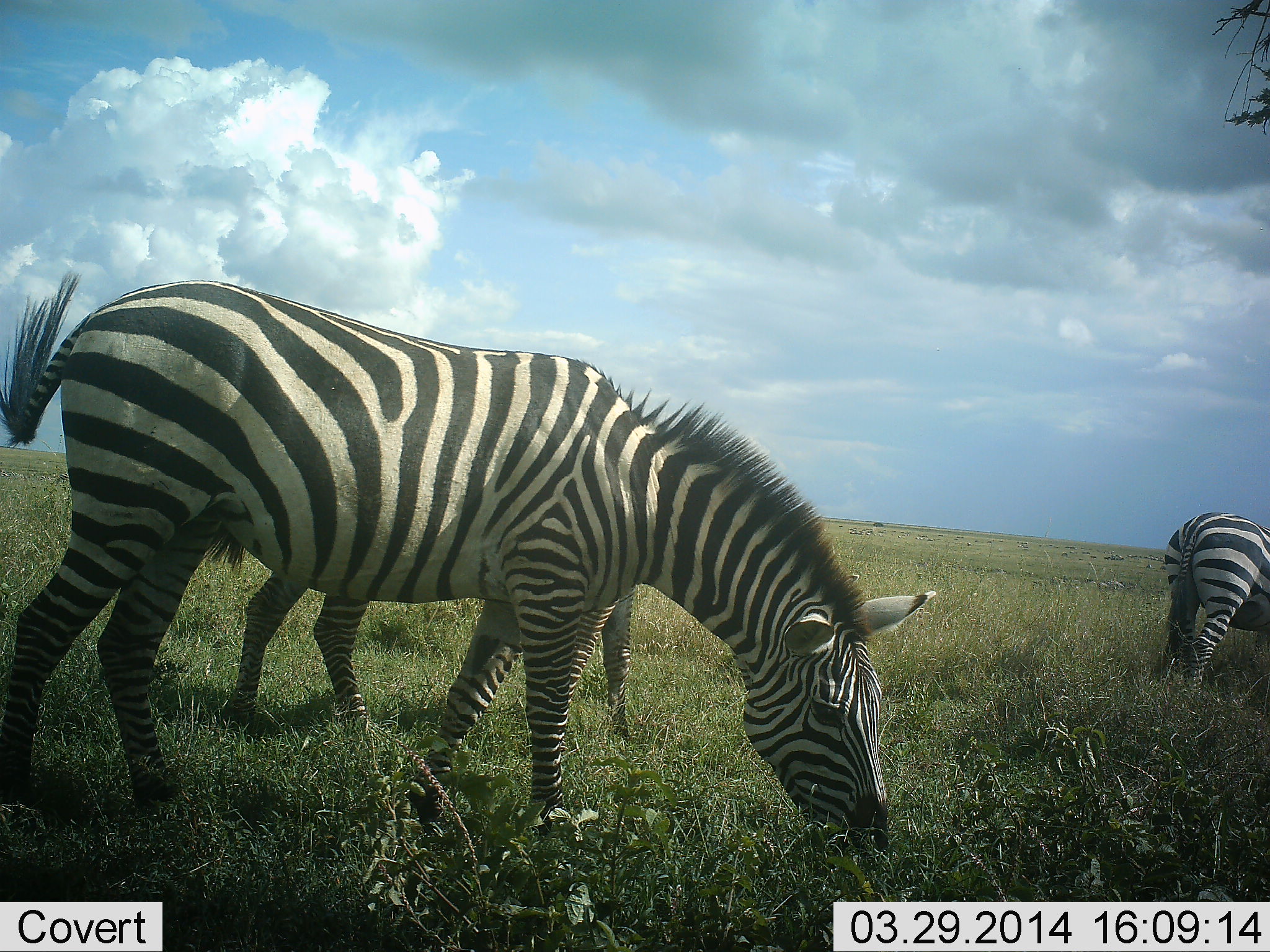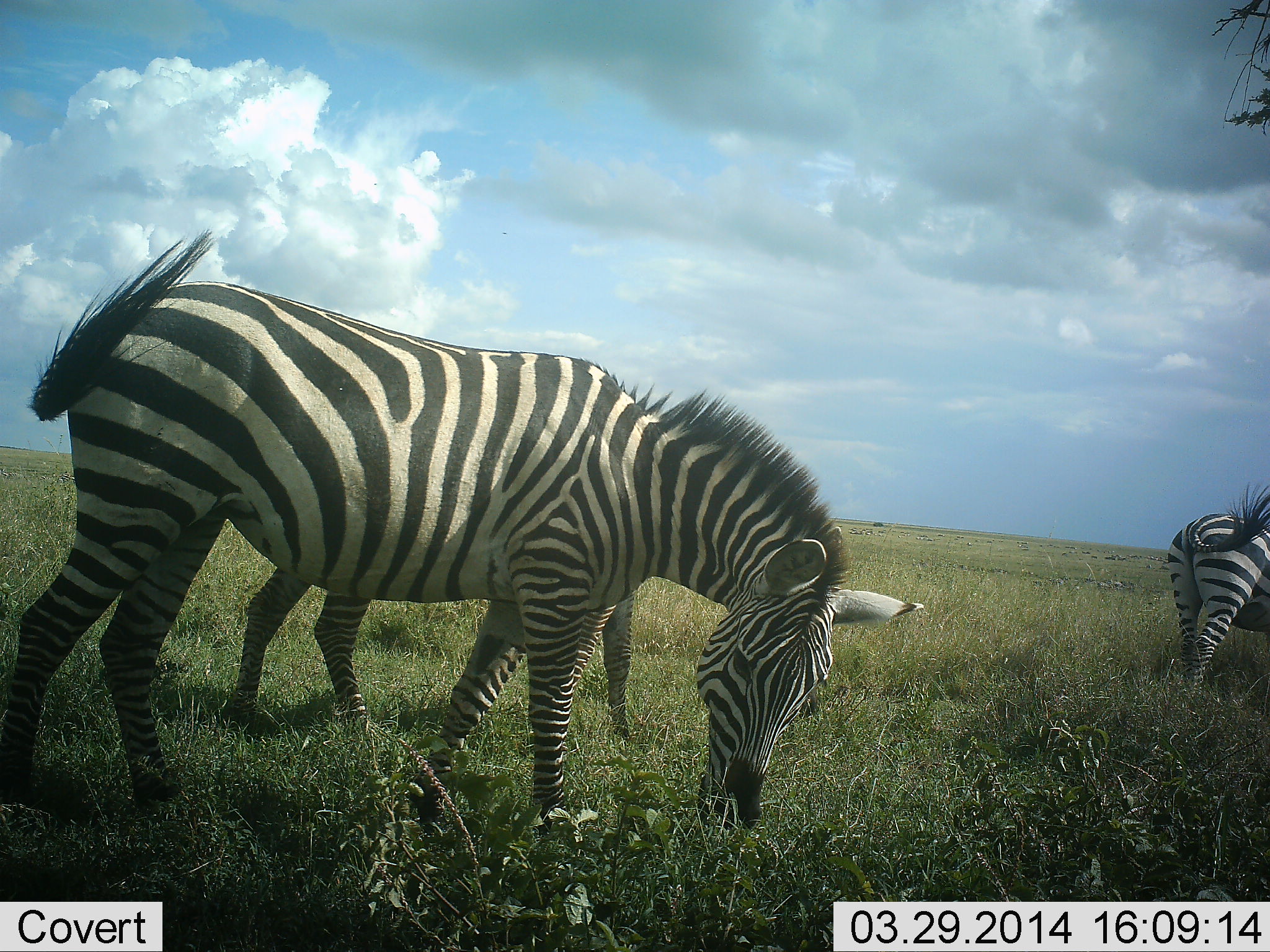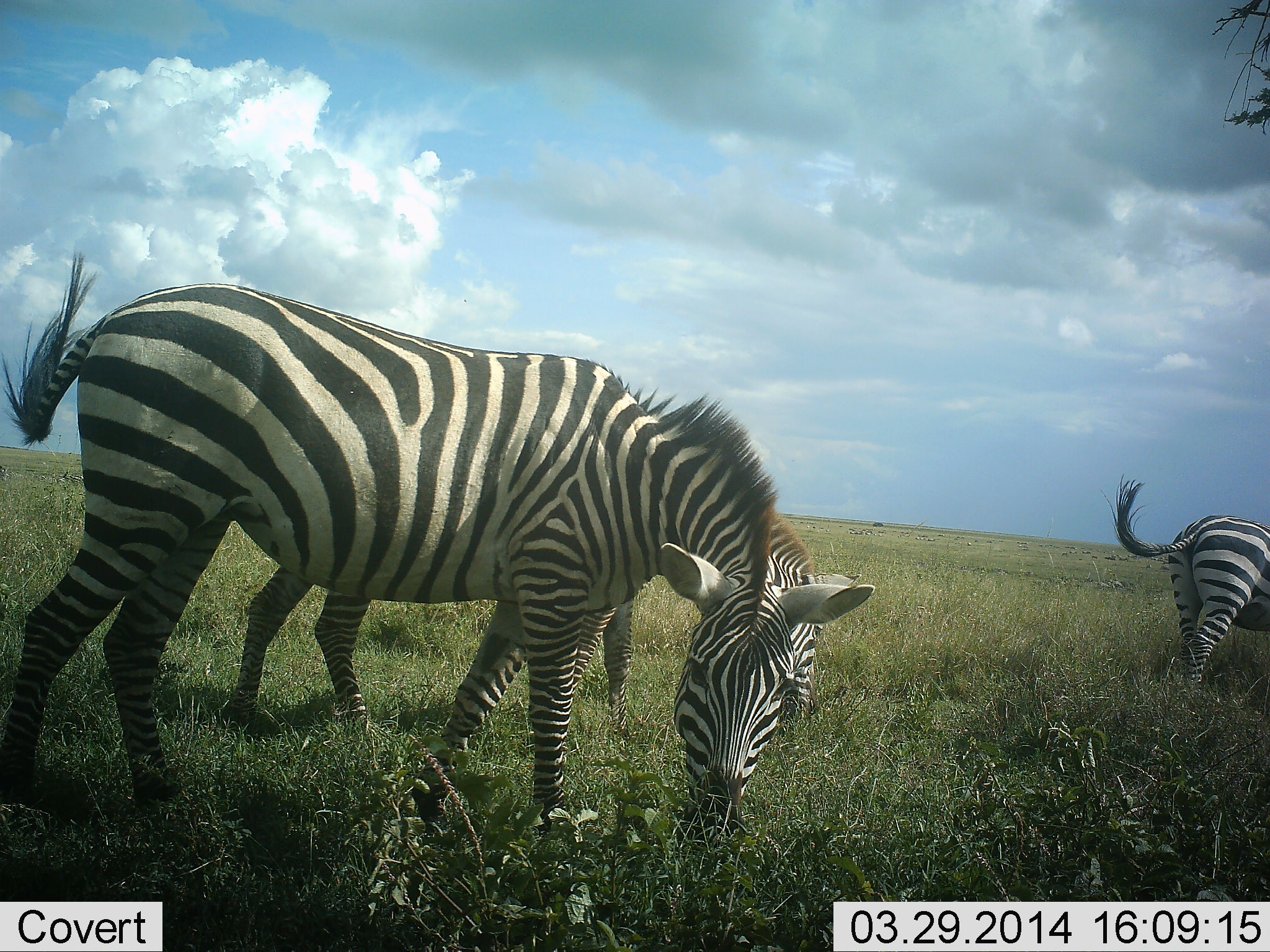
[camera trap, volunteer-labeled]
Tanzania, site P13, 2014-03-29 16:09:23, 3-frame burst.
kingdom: Animalia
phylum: Chordata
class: Mammalia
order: Perissodactyla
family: Equidae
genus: Equus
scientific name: Equus quagga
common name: plains zebra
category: zebra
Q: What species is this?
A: Zebra (plains zebra) (Equus quagga).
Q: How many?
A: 3.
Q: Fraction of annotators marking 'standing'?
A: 30%.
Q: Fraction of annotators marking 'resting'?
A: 10%.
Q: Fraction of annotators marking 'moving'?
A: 0%.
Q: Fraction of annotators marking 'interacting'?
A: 0%.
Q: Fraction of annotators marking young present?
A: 0%.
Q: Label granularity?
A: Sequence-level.